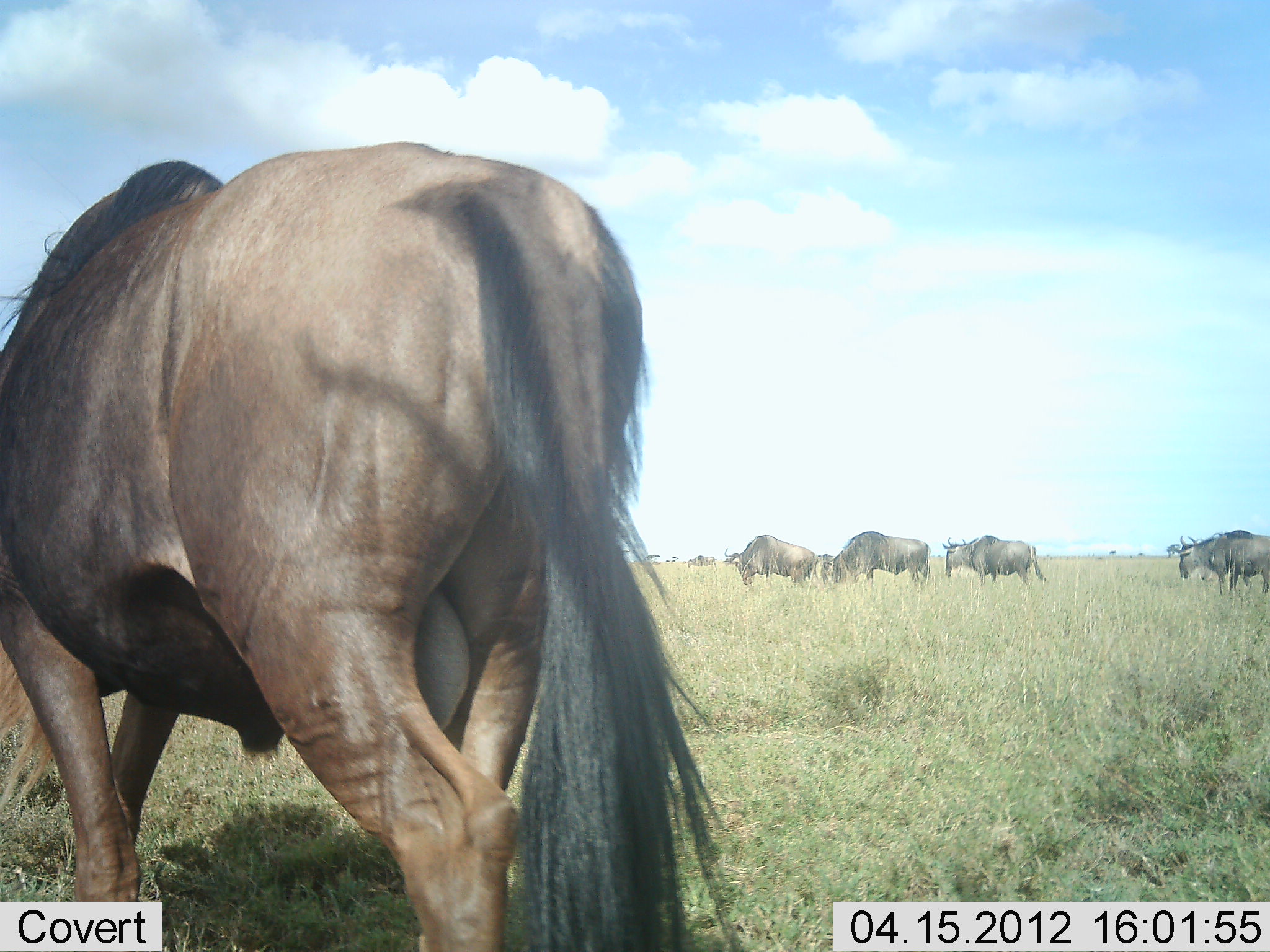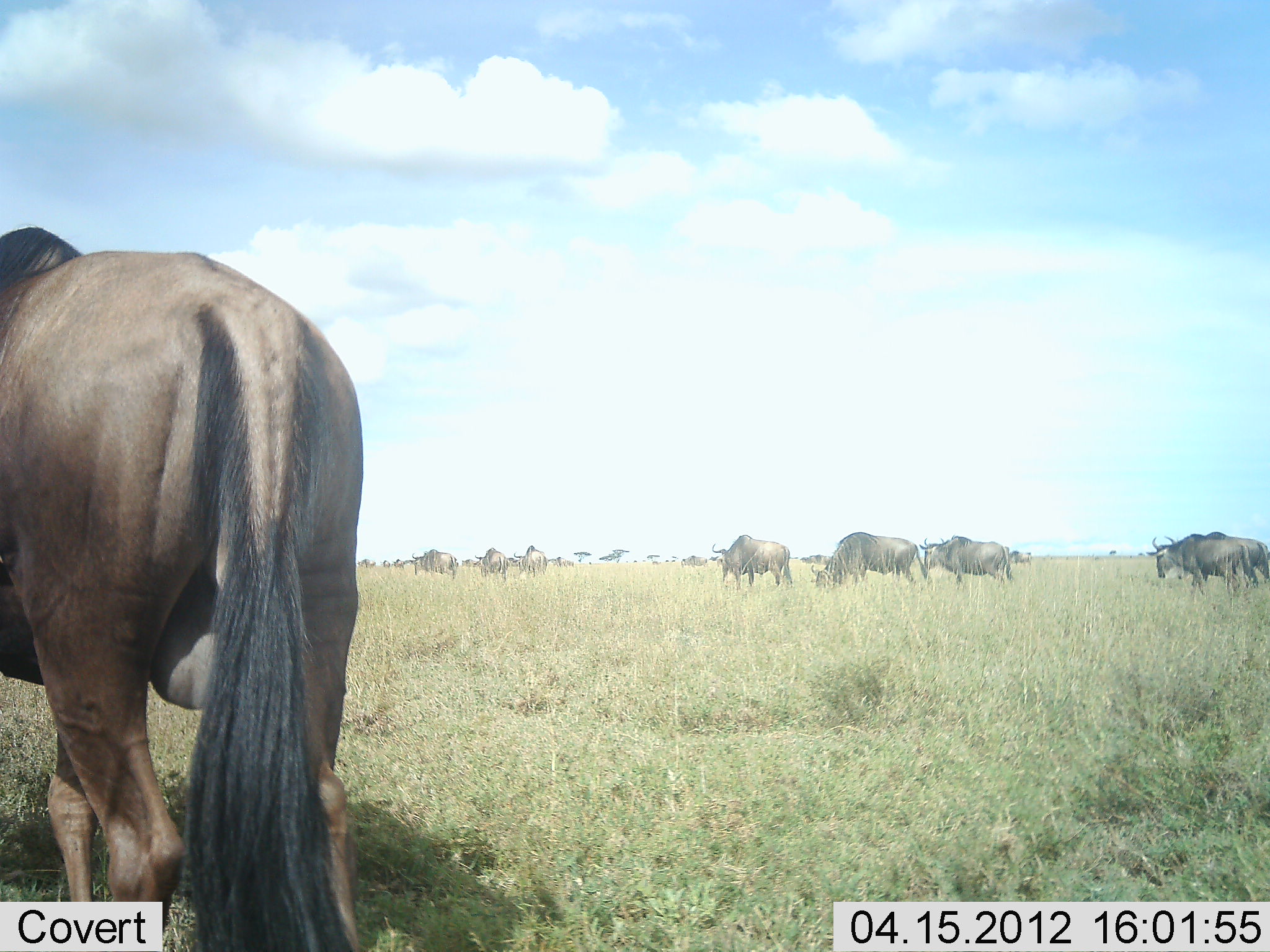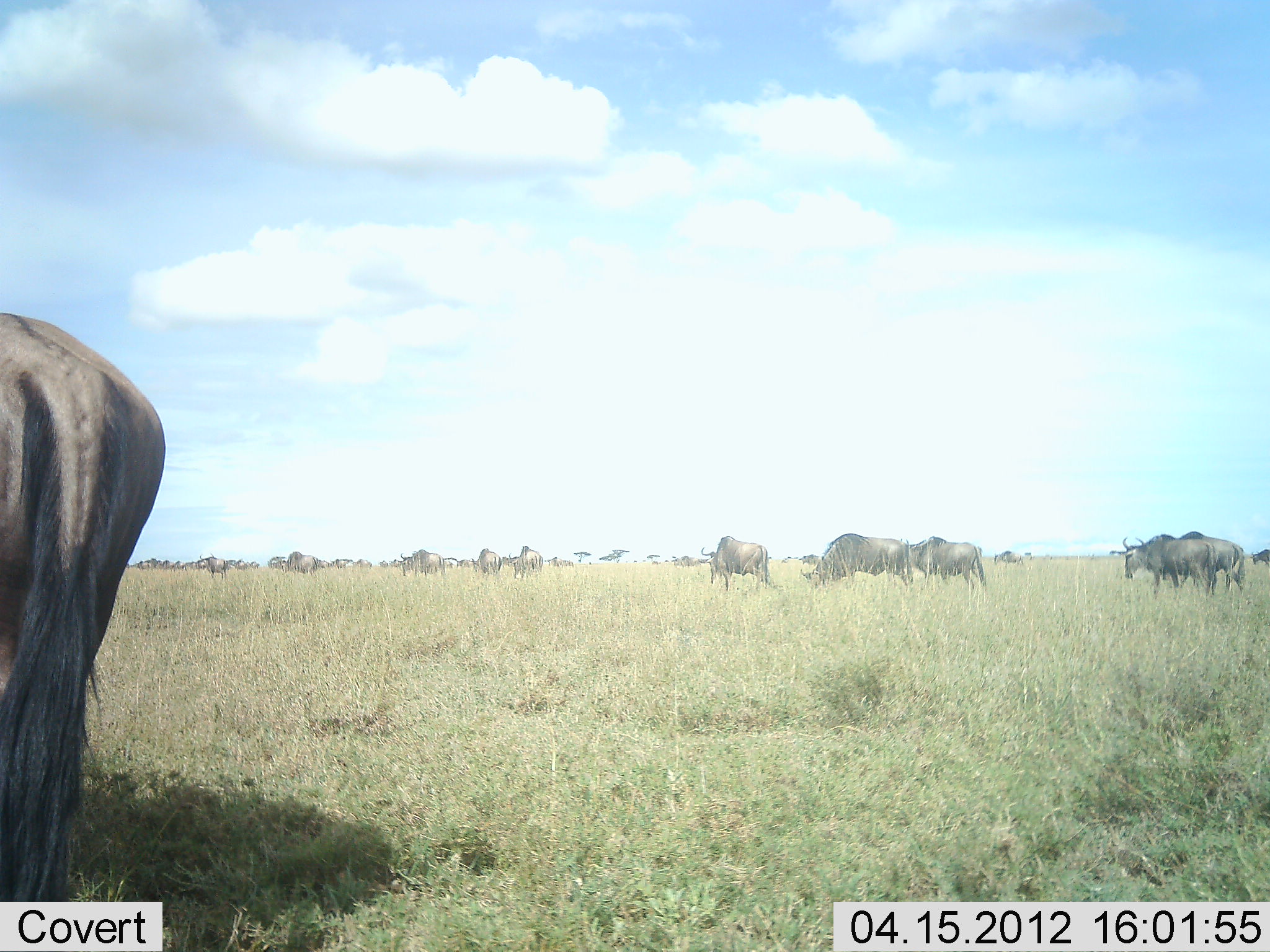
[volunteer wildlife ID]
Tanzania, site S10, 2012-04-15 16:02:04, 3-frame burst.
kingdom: Animalia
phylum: Chordata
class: Mammalia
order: Artiodactyla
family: Bovidae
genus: Connochaetes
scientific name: Connochaetes taurinus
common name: blue wildebeest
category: wildebeest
Wildebeest (blue wildebeest) (Connochaetes taurinus), count 11-50. Behavior (volunteer vote fractions): standing 6%, resting 6%, moving 88%, interacting 6%. Young present (vote fraction): 0%. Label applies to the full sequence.